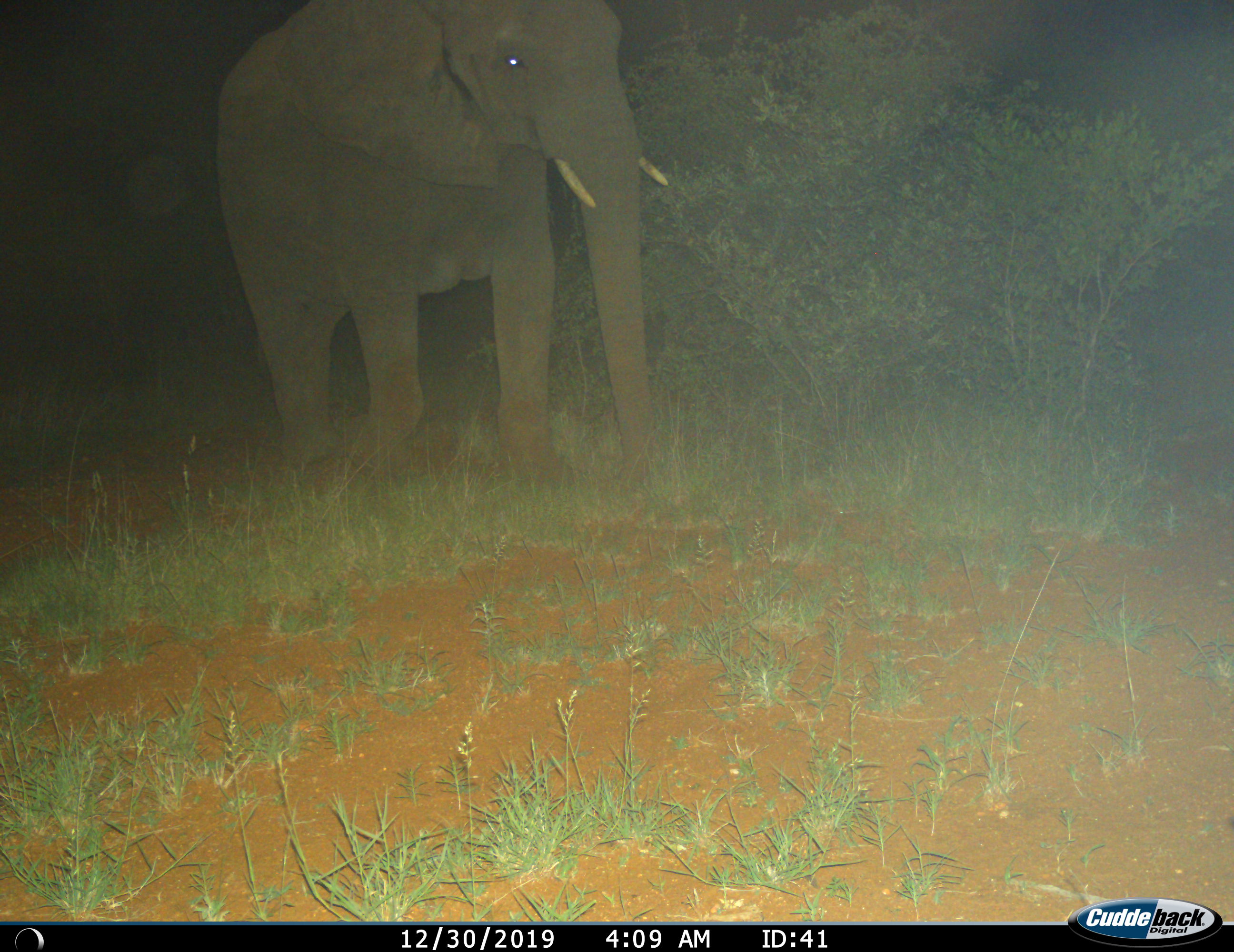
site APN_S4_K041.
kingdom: Animalia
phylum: Chordata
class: Mammalia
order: Proboscidea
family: Elephantidae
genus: Loxodonta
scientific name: Loxodonta africana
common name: african bush elephant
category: elephant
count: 1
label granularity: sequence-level